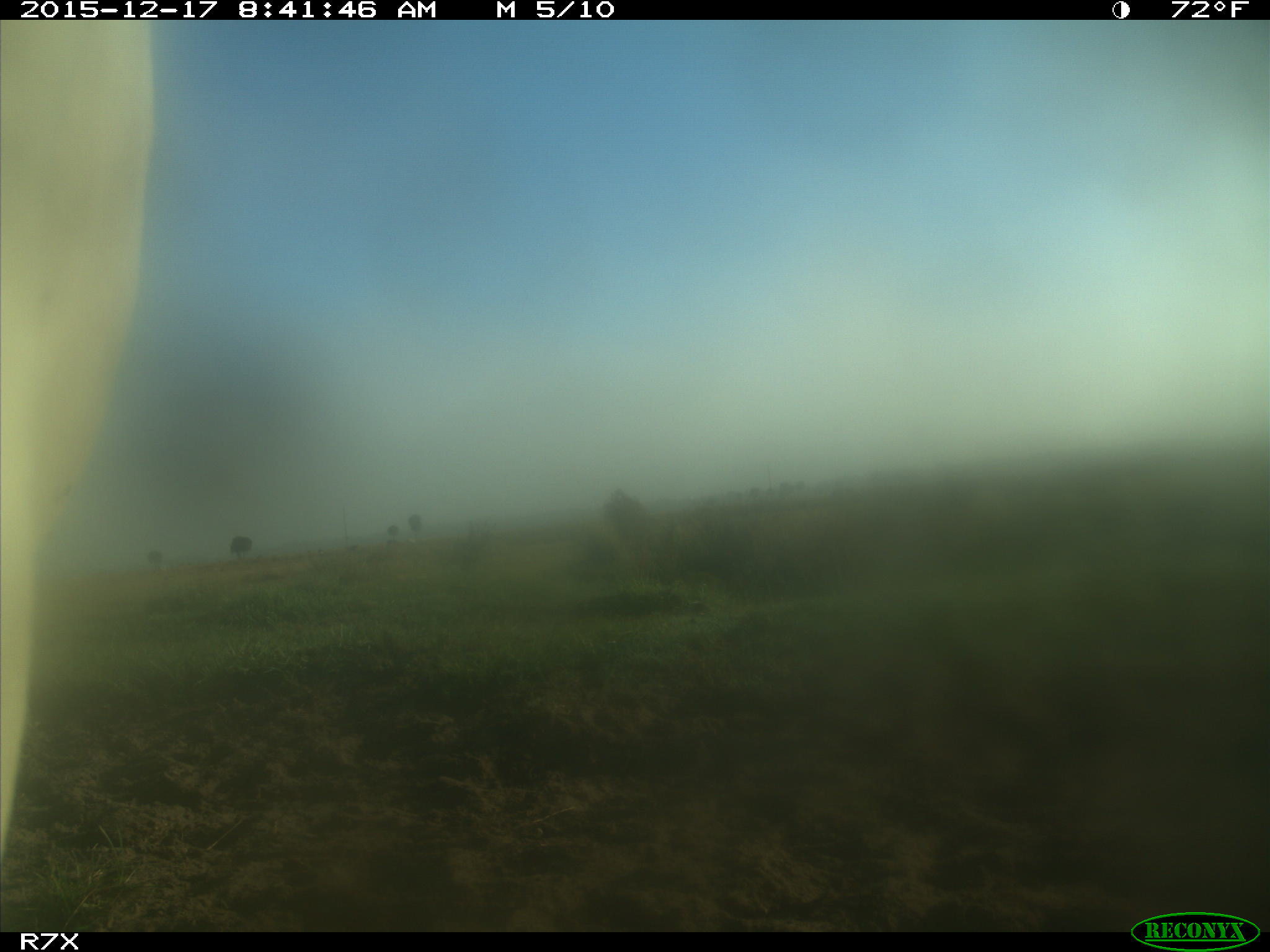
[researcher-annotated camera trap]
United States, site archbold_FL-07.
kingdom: Animalia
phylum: Chordata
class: Mammalia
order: Artiodactyla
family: Bovidae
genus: Bos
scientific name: Bos taurus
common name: domestic cow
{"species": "Bos taurus (domestic cow)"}